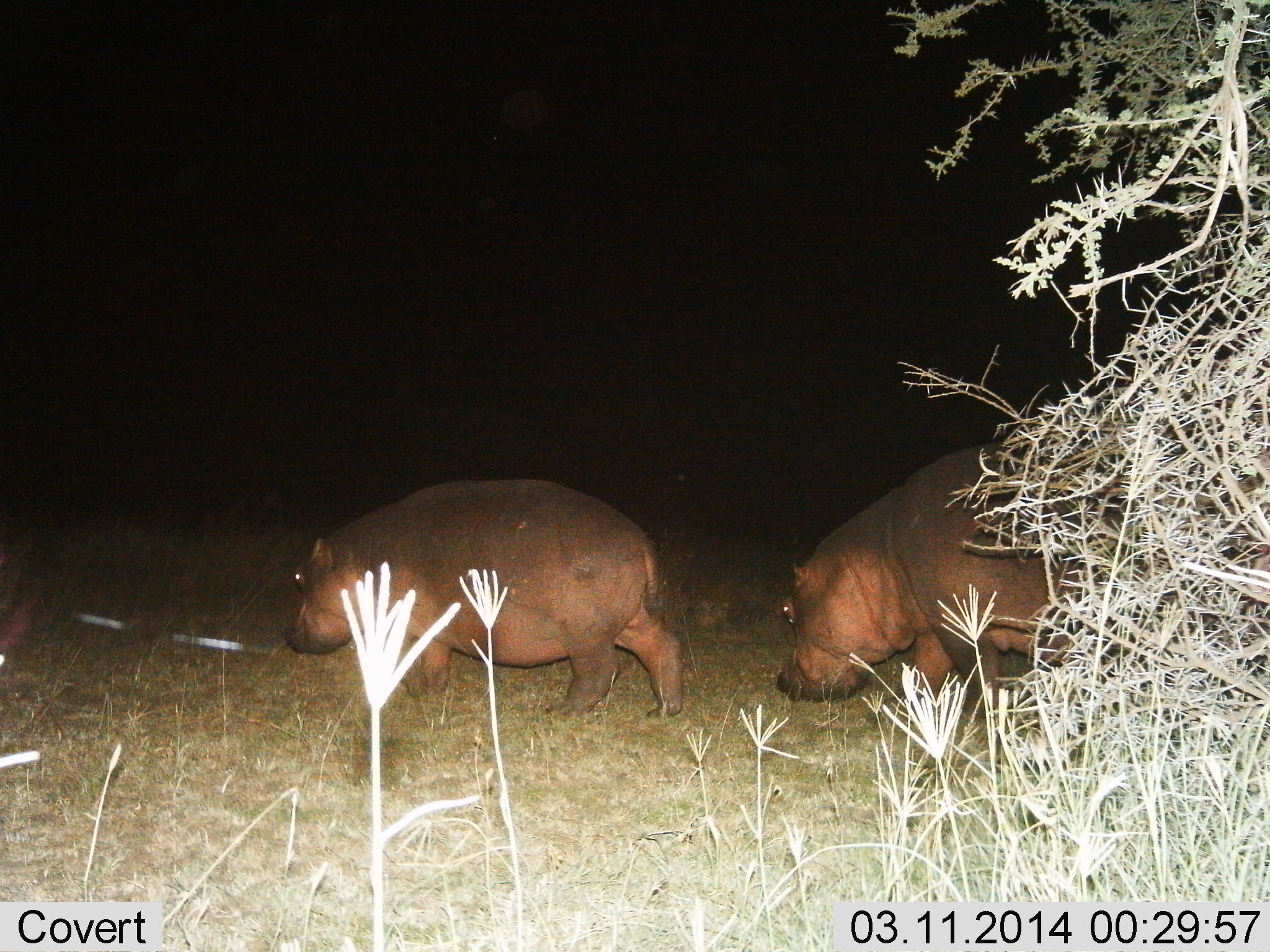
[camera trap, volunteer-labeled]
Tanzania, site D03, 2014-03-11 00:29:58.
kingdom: Animalia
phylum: Chordata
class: Mammalia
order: Artiodactyla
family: Hippopotamidae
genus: Hippopotamus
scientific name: Hippopotamus amphibius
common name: hippopotamus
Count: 2.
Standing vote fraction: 10%.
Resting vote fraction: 0%.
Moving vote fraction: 100%.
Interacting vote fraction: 0%.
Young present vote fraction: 10%.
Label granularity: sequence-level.